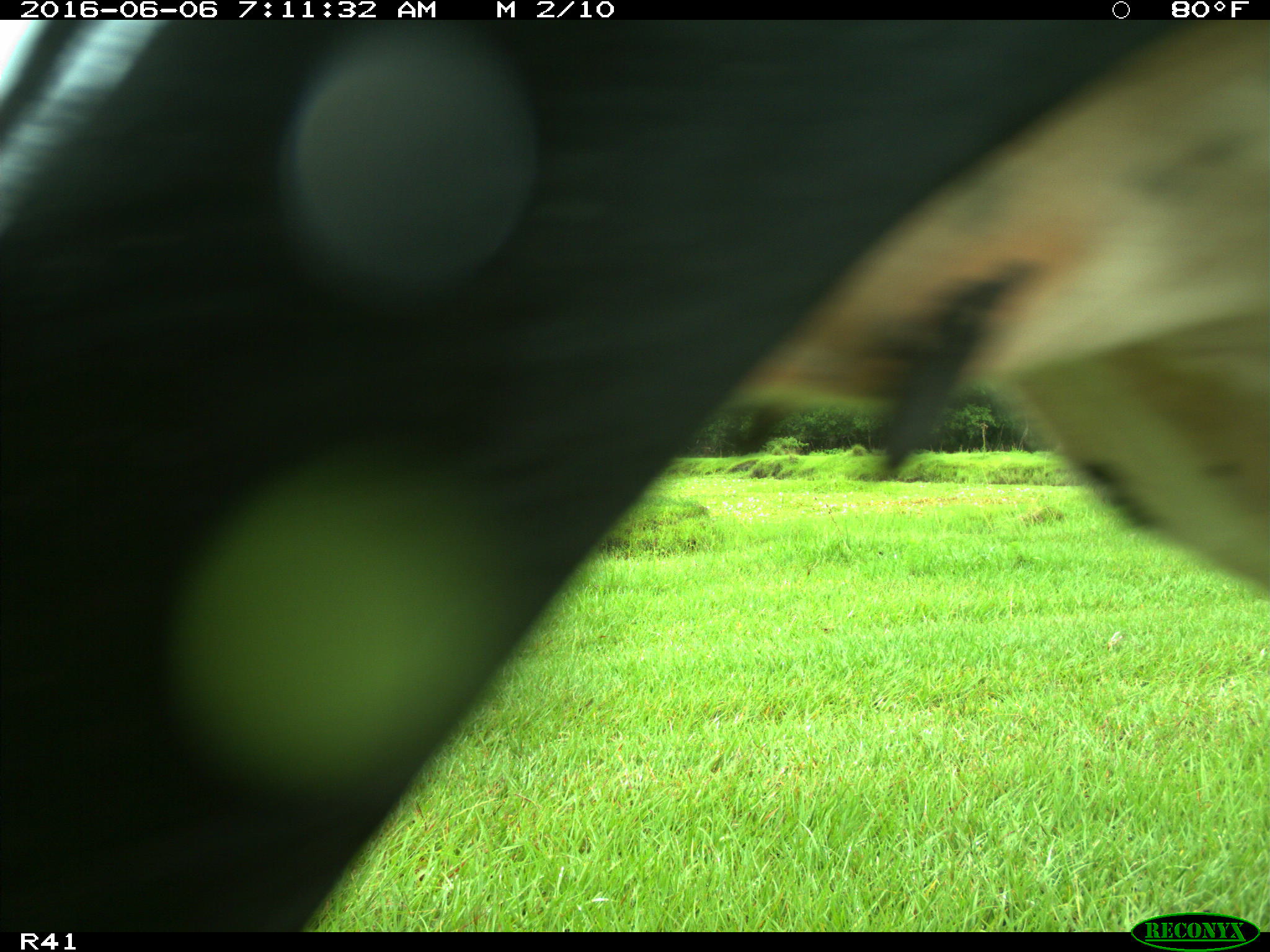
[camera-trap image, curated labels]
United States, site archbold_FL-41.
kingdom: Animalia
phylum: Chordata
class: Mammalia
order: Artiodactyla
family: Bovidae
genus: Bos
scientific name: Bos taurus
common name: domestic cow